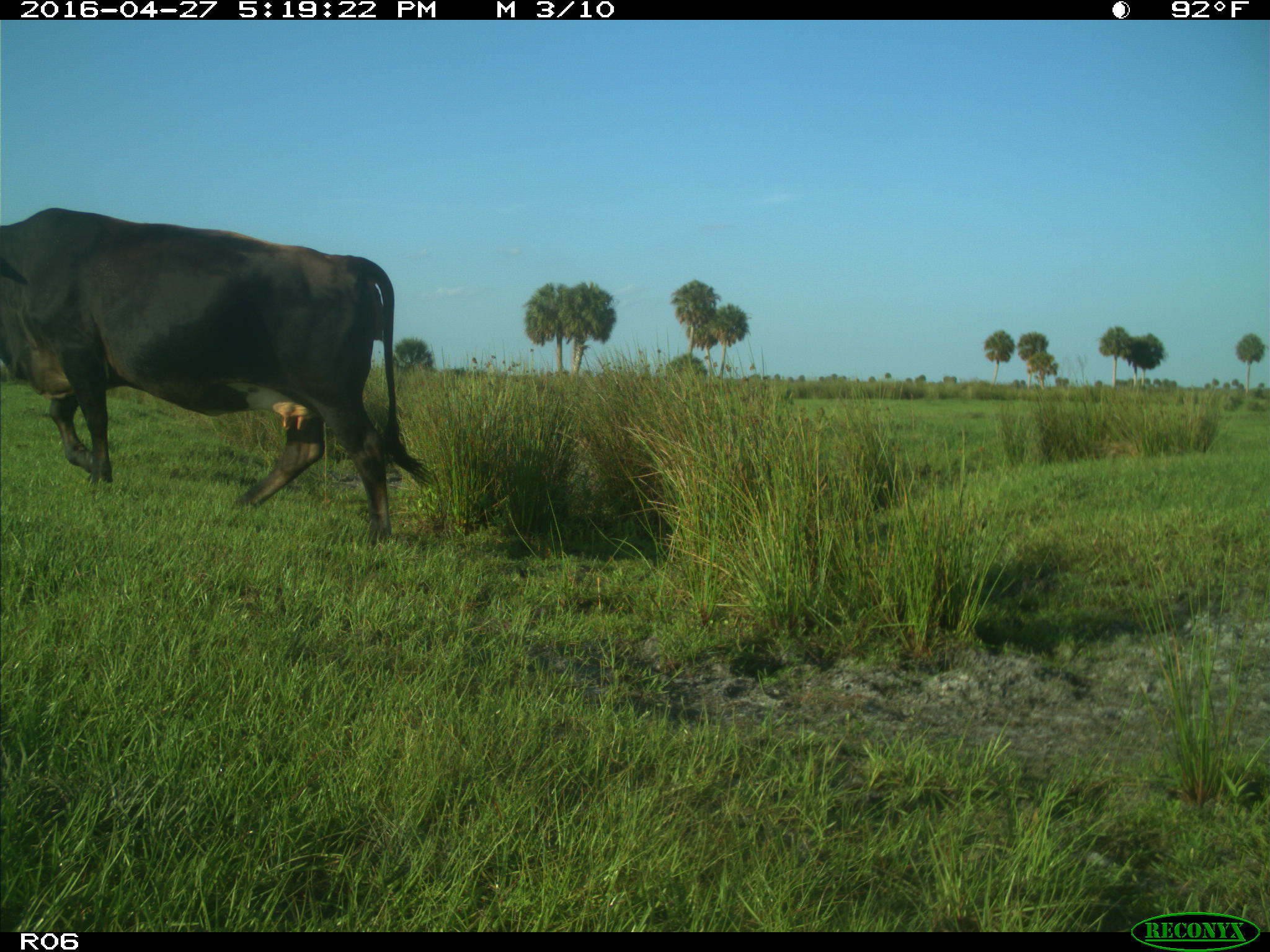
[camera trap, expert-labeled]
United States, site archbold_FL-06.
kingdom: Animalia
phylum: Chordata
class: Mammalia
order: Artiodactyla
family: Bovidae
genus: Bos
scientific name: Bos taurus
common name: domestic cow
Bos taurus (domestic cow).